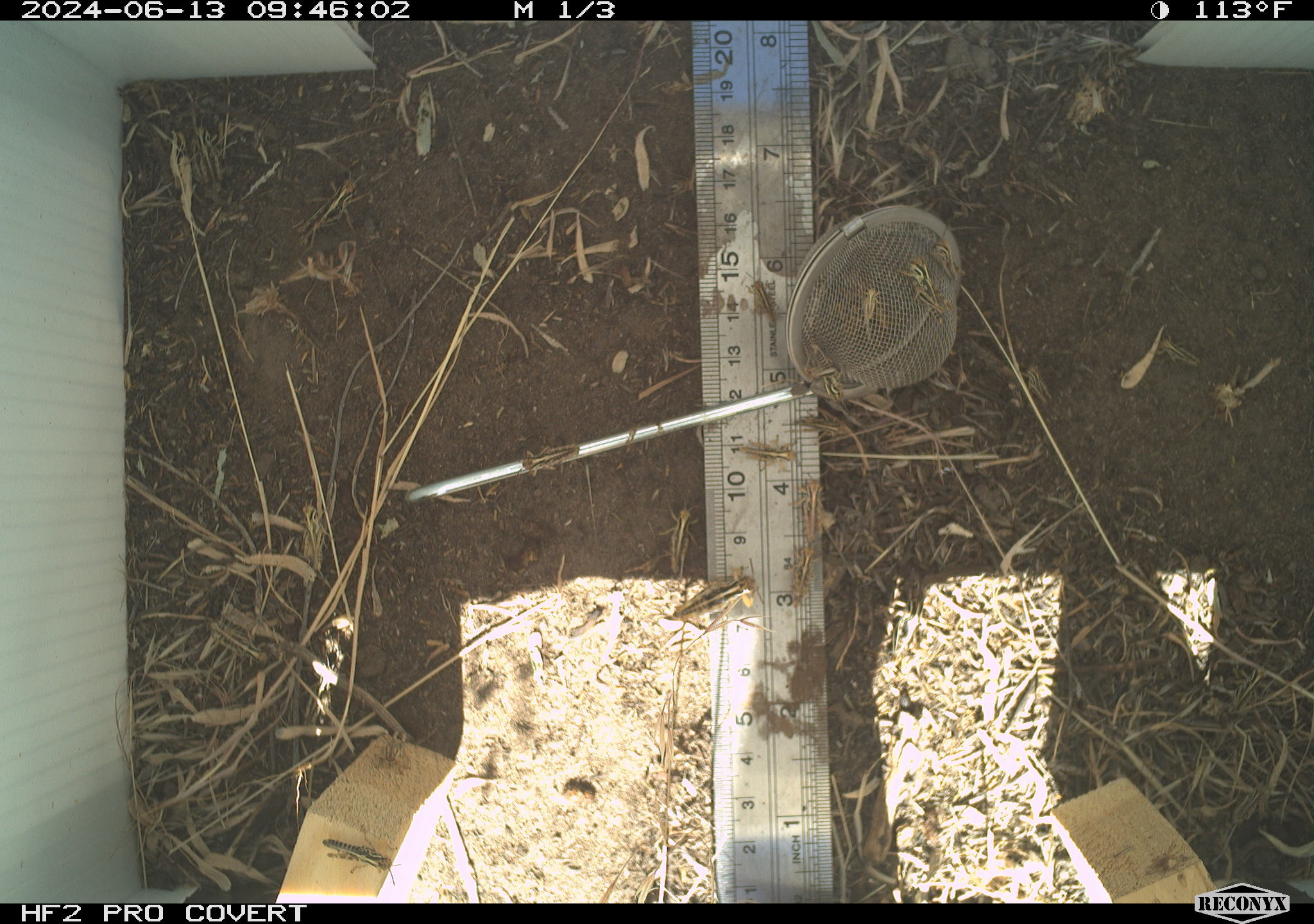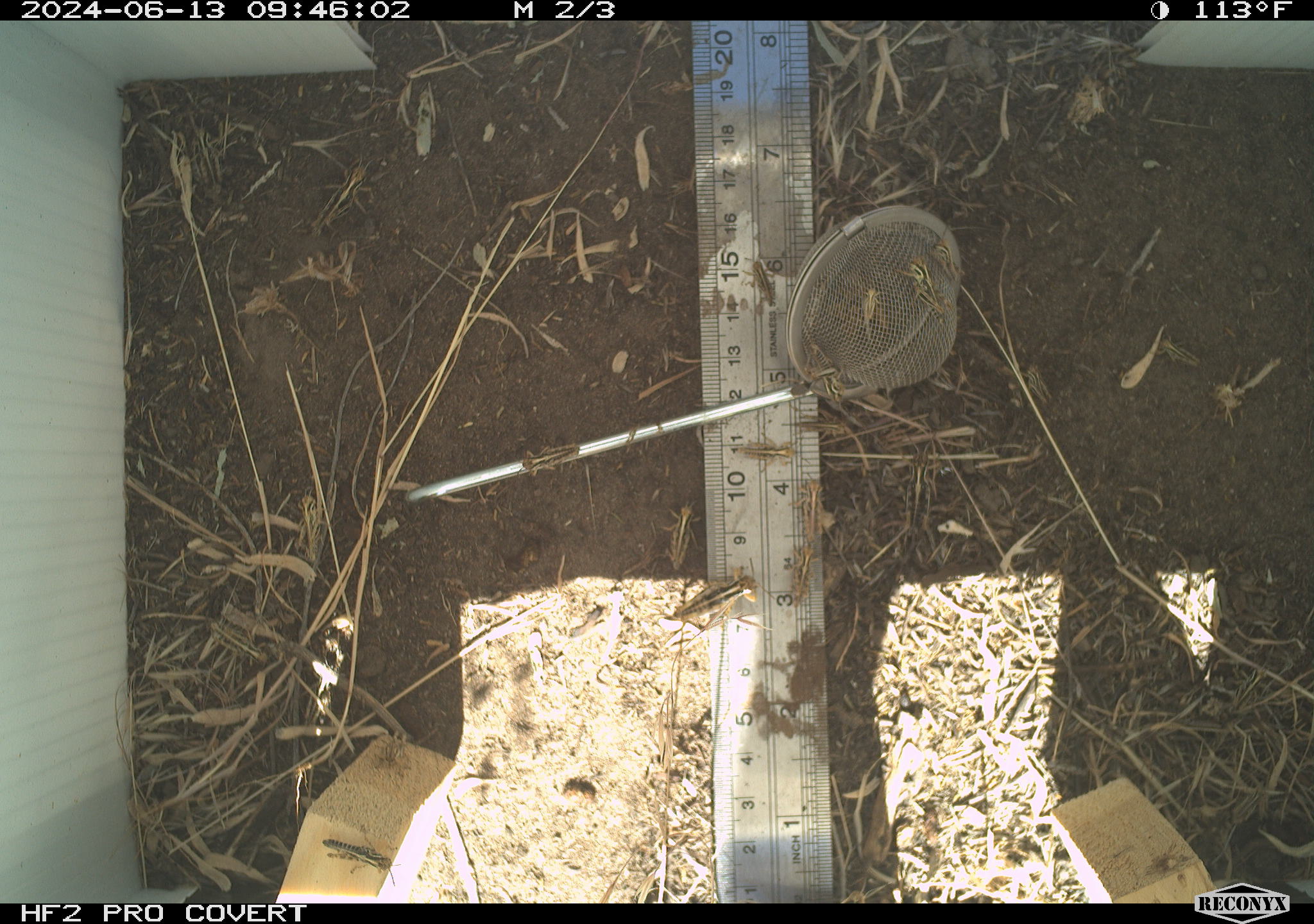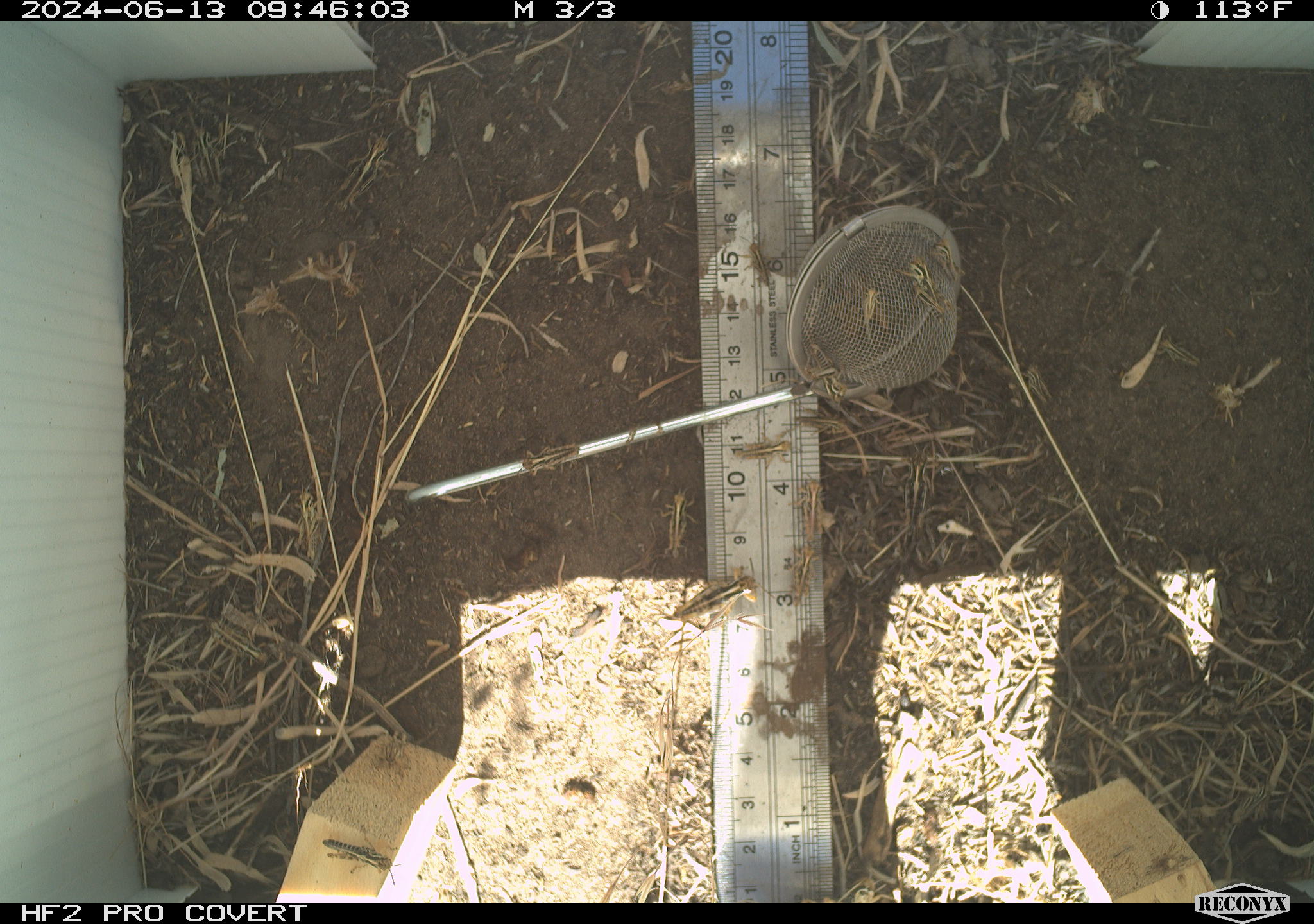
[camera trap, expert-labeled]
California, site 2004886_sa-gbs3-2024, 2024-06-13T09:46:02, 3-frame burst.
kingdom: Animalia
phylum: Arthropoda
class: Insecta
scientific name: Insecta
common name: insect